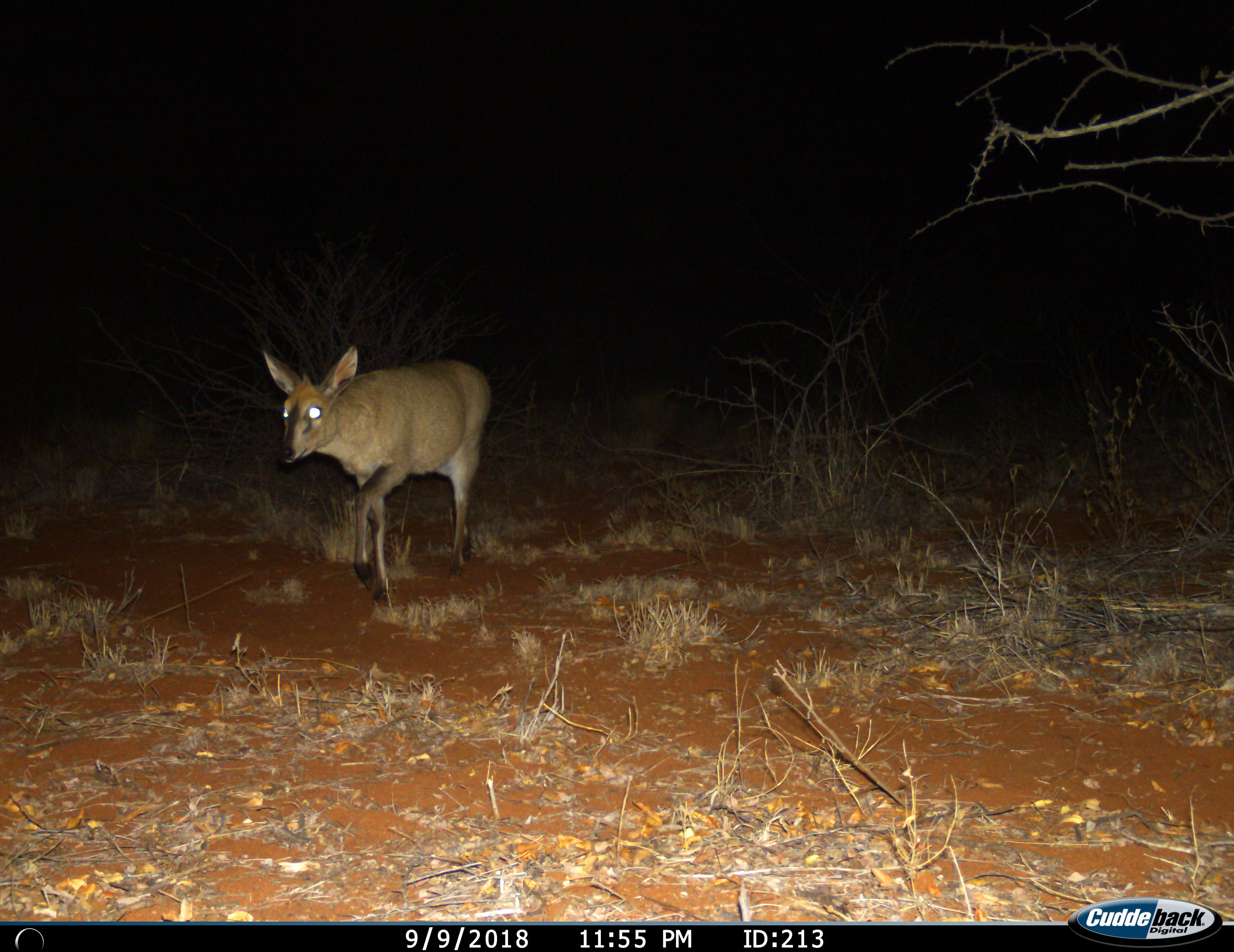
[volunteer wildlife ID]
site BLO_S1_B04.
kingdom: Animalia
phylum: Chordata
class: Mammalia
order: Artiodactyla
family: Bovidae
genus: Sylvicapra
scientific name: Sylvicapra grimmia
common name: common duiker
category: duikercommongrey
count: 1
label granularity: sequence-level